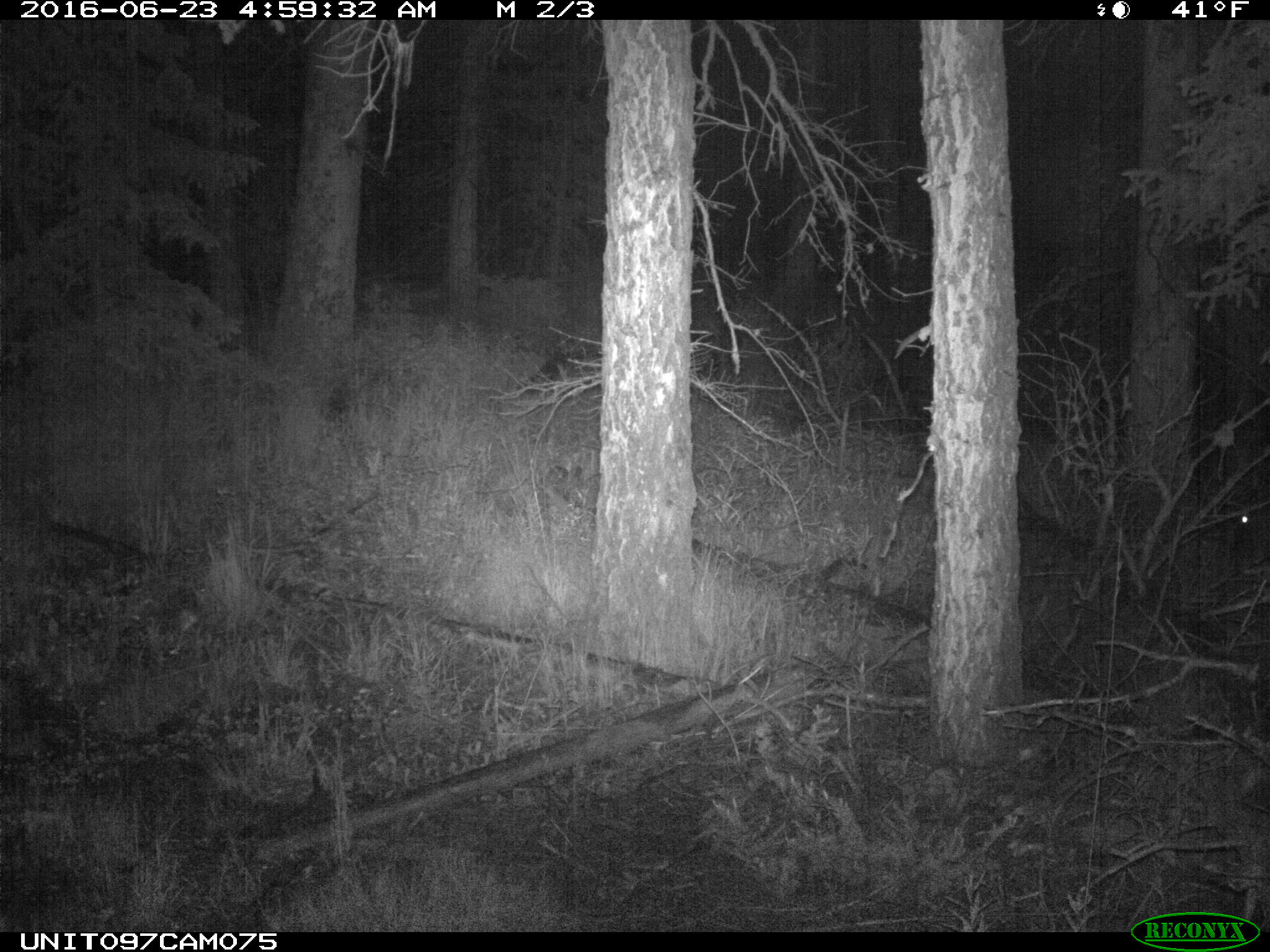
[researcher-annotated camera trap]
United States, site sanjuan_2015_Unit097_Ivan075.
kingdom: Animalia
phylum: Chordata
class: Mammalia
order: Artiodactyla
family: Cervidae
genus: Cervus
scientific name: Cervus elaphus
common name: red deer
Cervus elaphus (red deer).